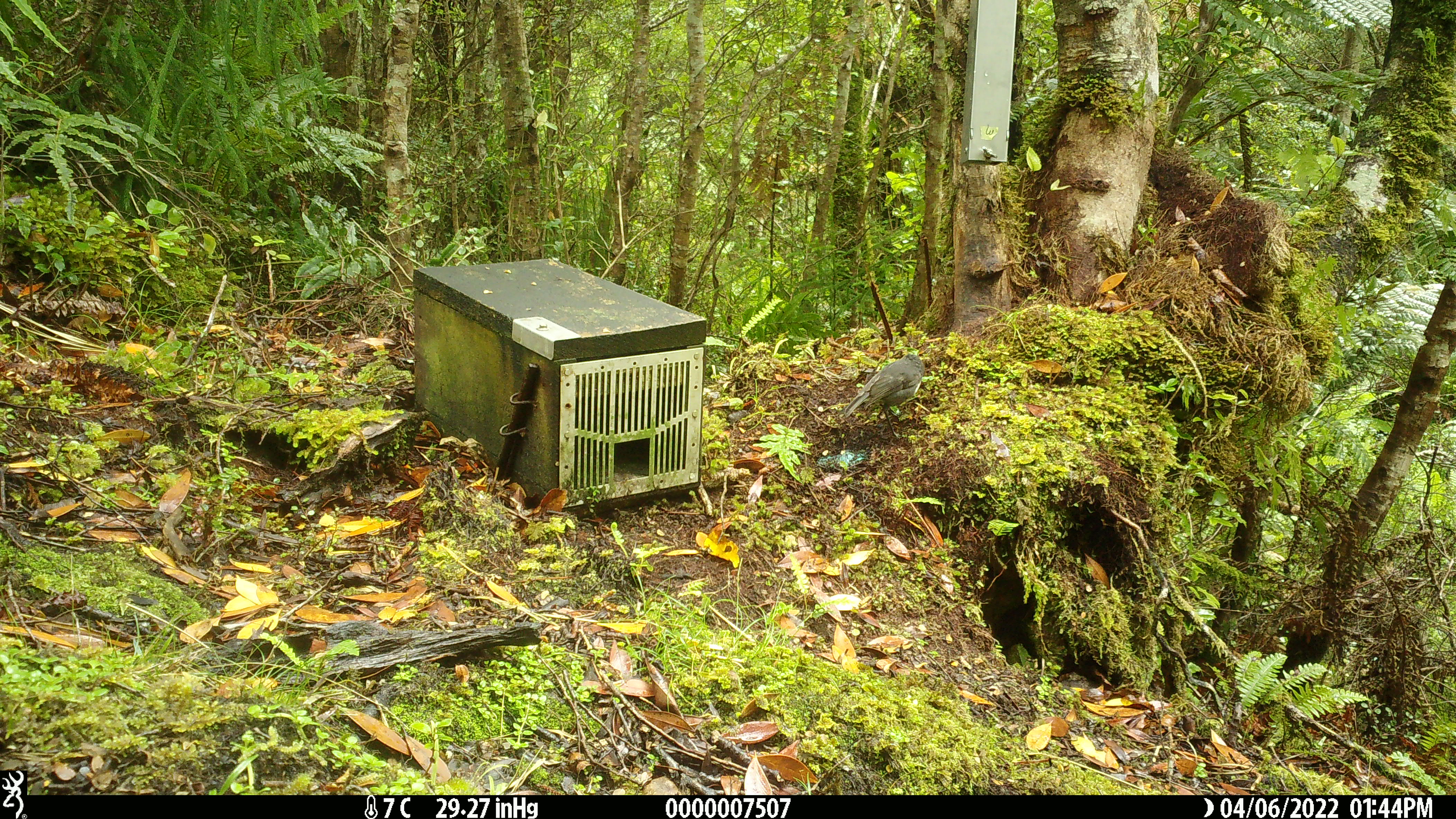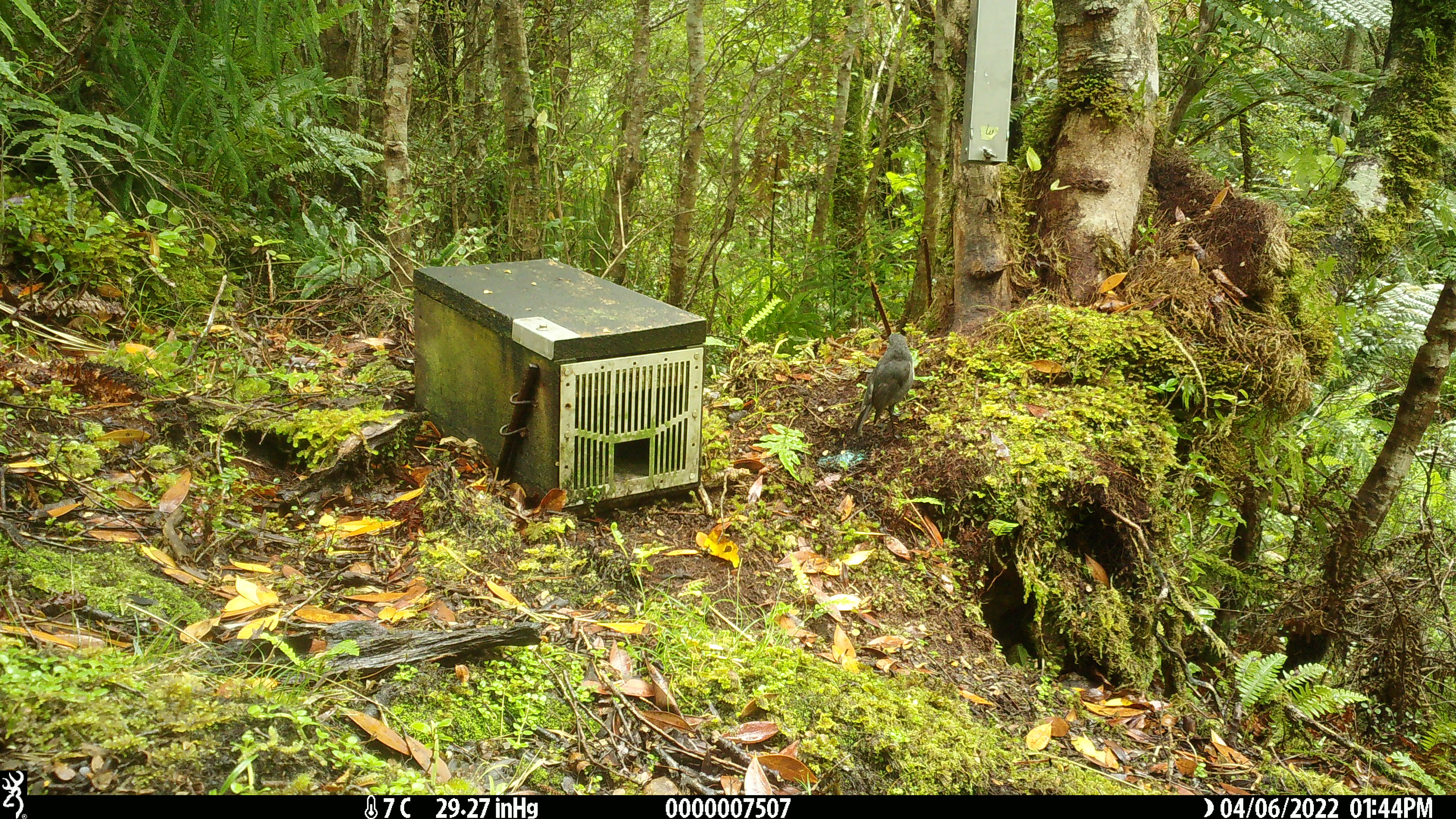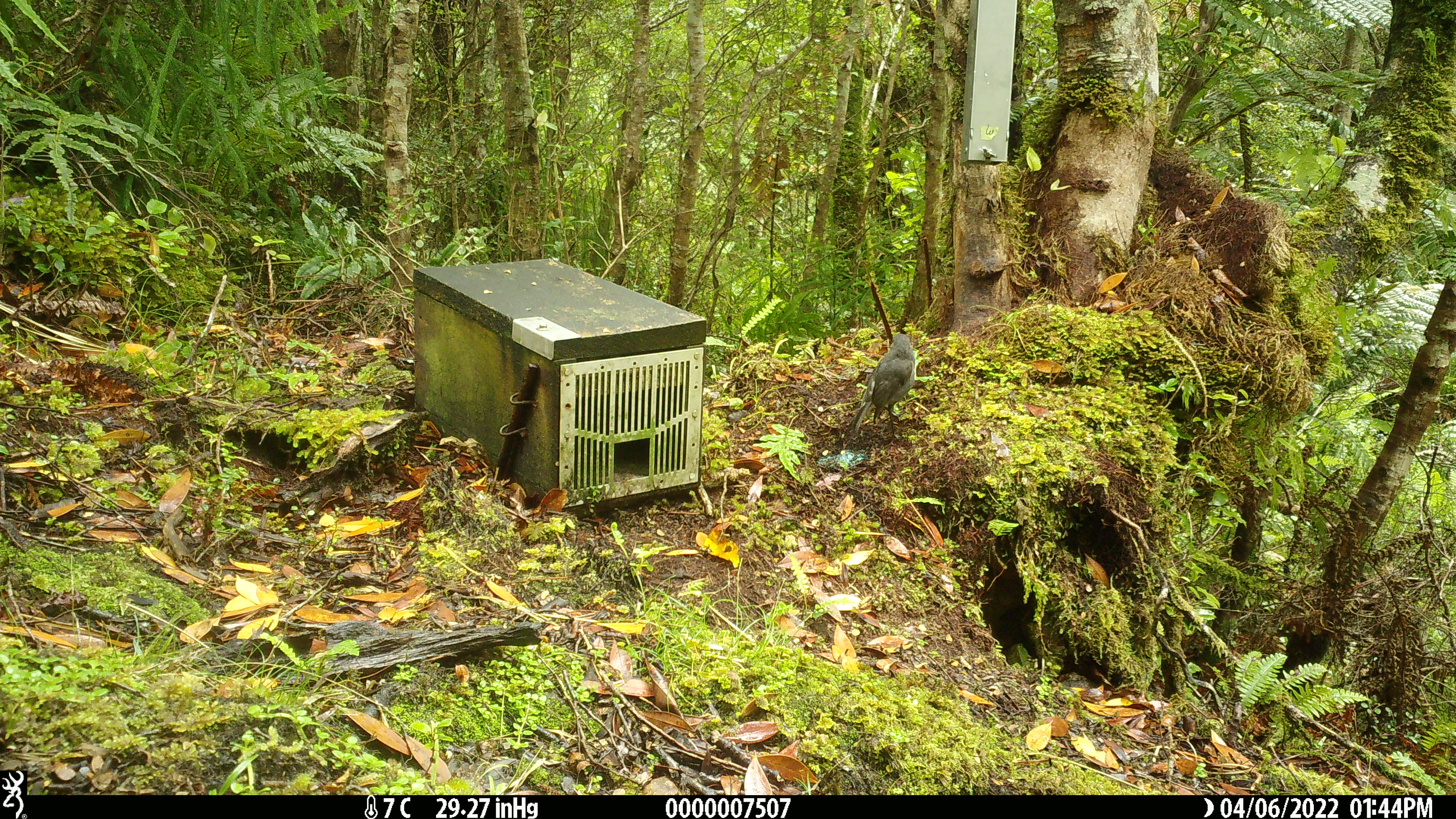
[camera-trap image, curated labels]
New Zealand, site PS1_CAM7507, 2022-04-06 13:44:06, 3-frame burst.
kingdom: Animalia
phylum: Chordata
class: Aves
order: Passeriformes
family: Petroicidae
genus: Petroica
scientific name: Petroica australis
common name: new zealand robin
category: robin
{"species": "robin (new zealand robin) (Petroica australis)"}